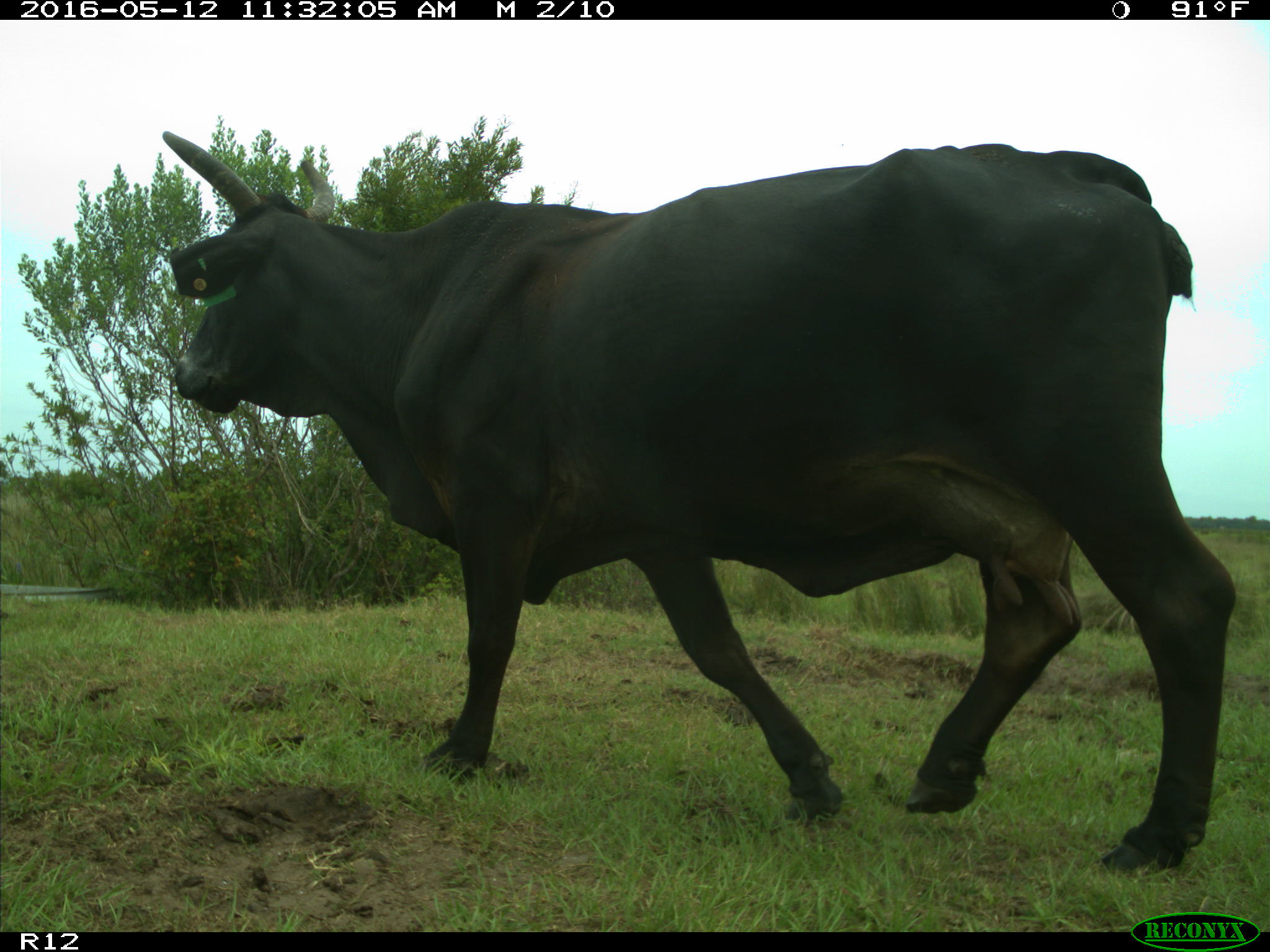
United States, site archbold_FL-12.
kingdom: Animalia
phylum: Chordata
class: Mammalia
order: Artiodactyla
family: Bovidae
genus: Bos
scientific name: Bos taurus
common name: domestic cow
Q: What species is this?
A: Bos taurus (domestic cow).